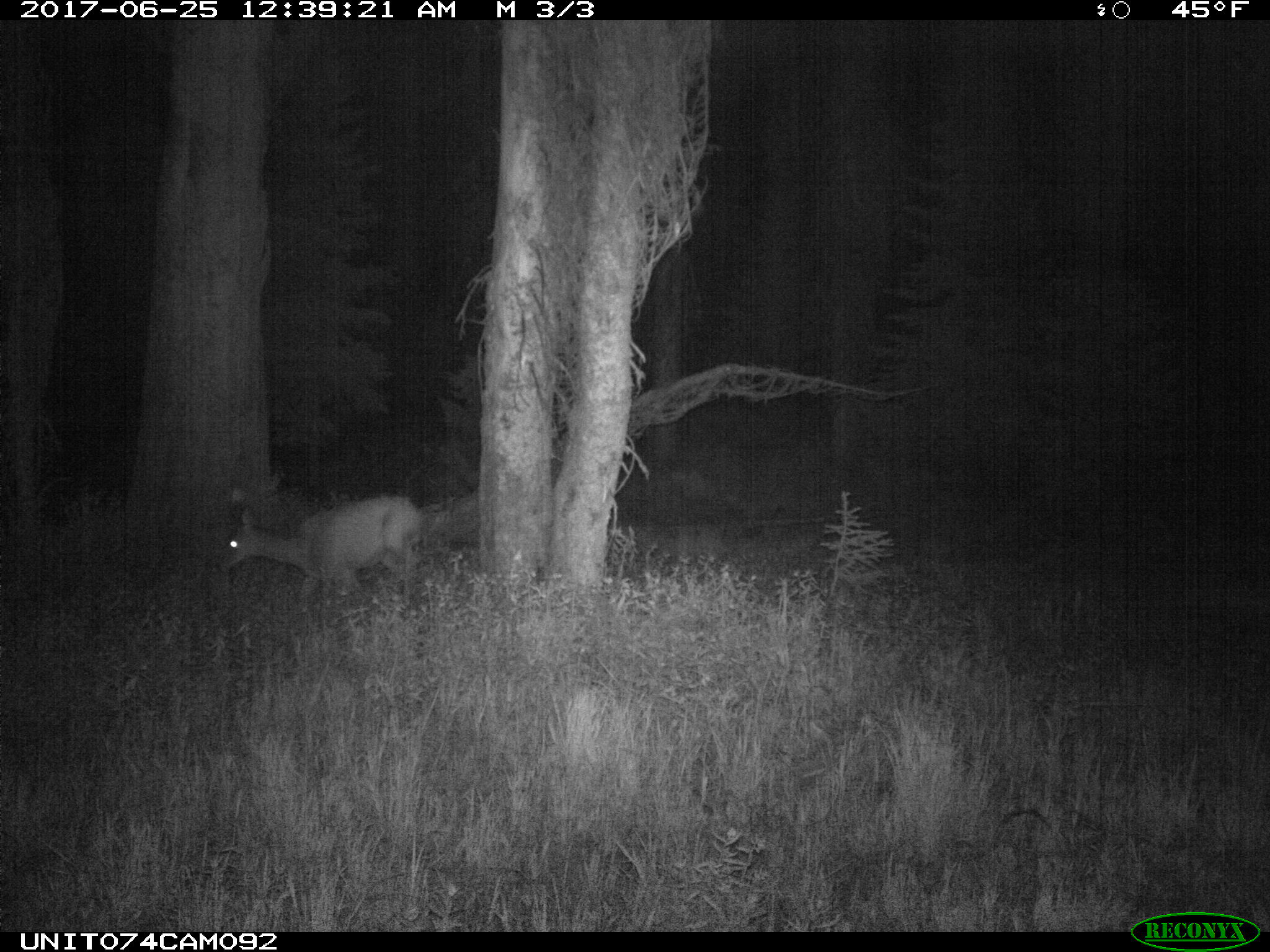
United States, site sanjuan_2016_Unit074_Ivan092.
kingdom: Animalia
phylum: Chordata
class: Mammalia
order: Artiodactyla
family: Cervidae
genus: Odocoileus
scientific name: Odocoileus hemionus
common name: mule deer